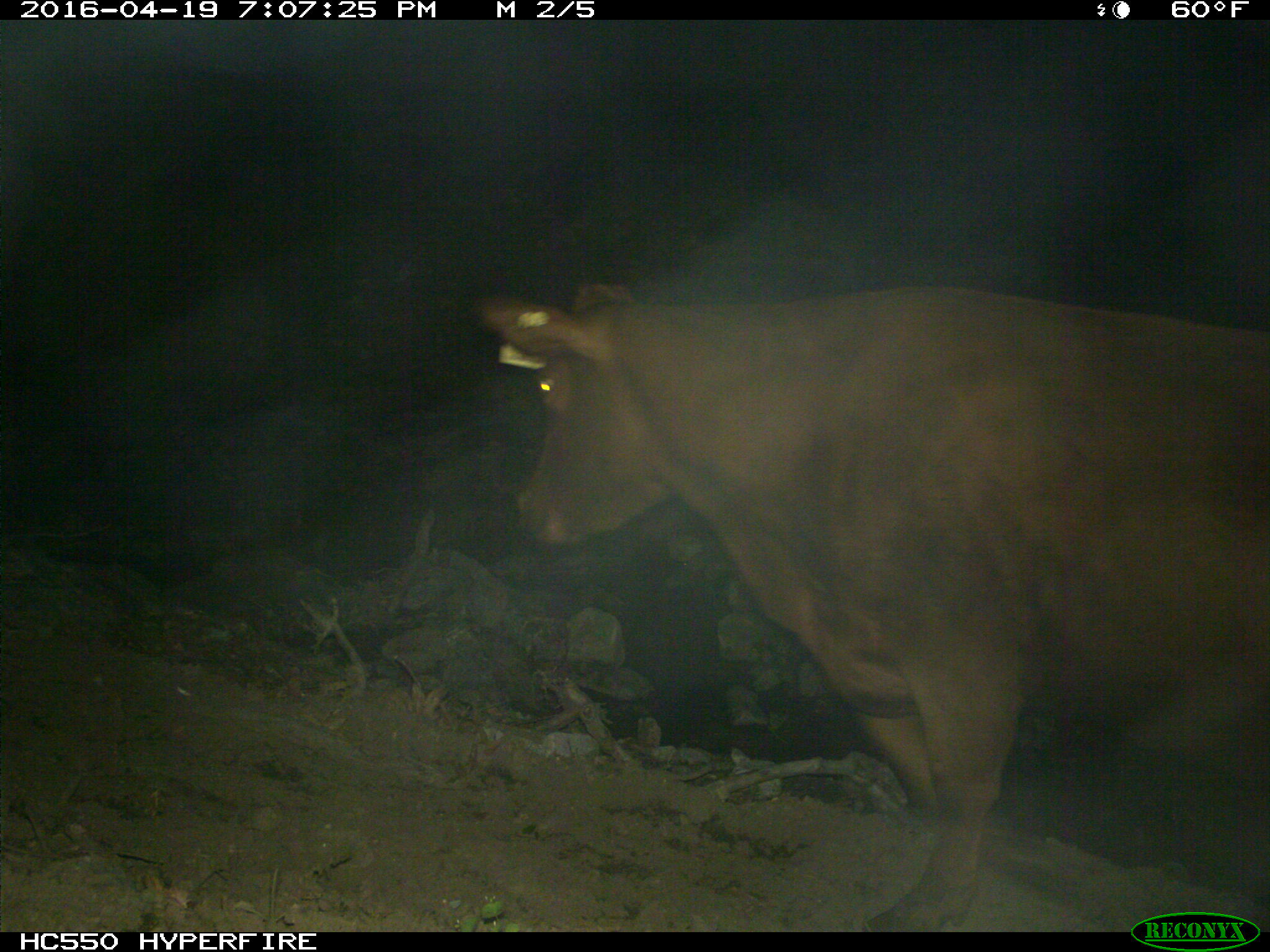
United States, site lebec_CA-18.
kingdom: Animalia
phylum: Chordata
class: Mammalia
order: Artiodactyla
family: Bovidae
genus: Bos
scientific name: Bos taurus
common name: domestic cow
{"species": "Bos taurus (domestic cow)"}